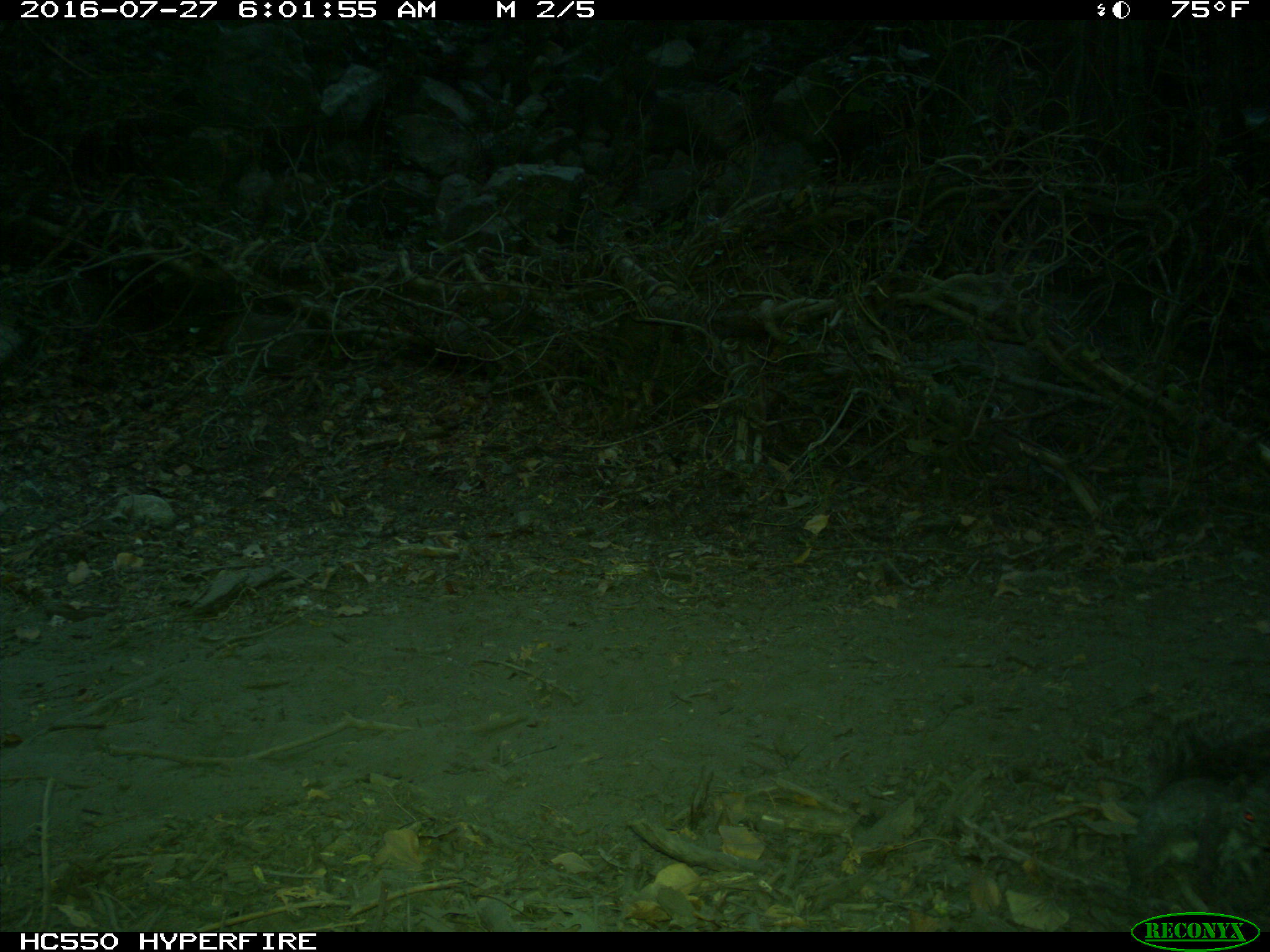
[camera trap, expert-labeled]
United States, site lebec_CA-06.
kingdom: Animalia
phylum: Chordata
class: Mammalia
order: Rodentia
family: Sciuridae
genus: Sciurus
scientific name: Sciurus carolinensis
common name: eastern gray squirrel